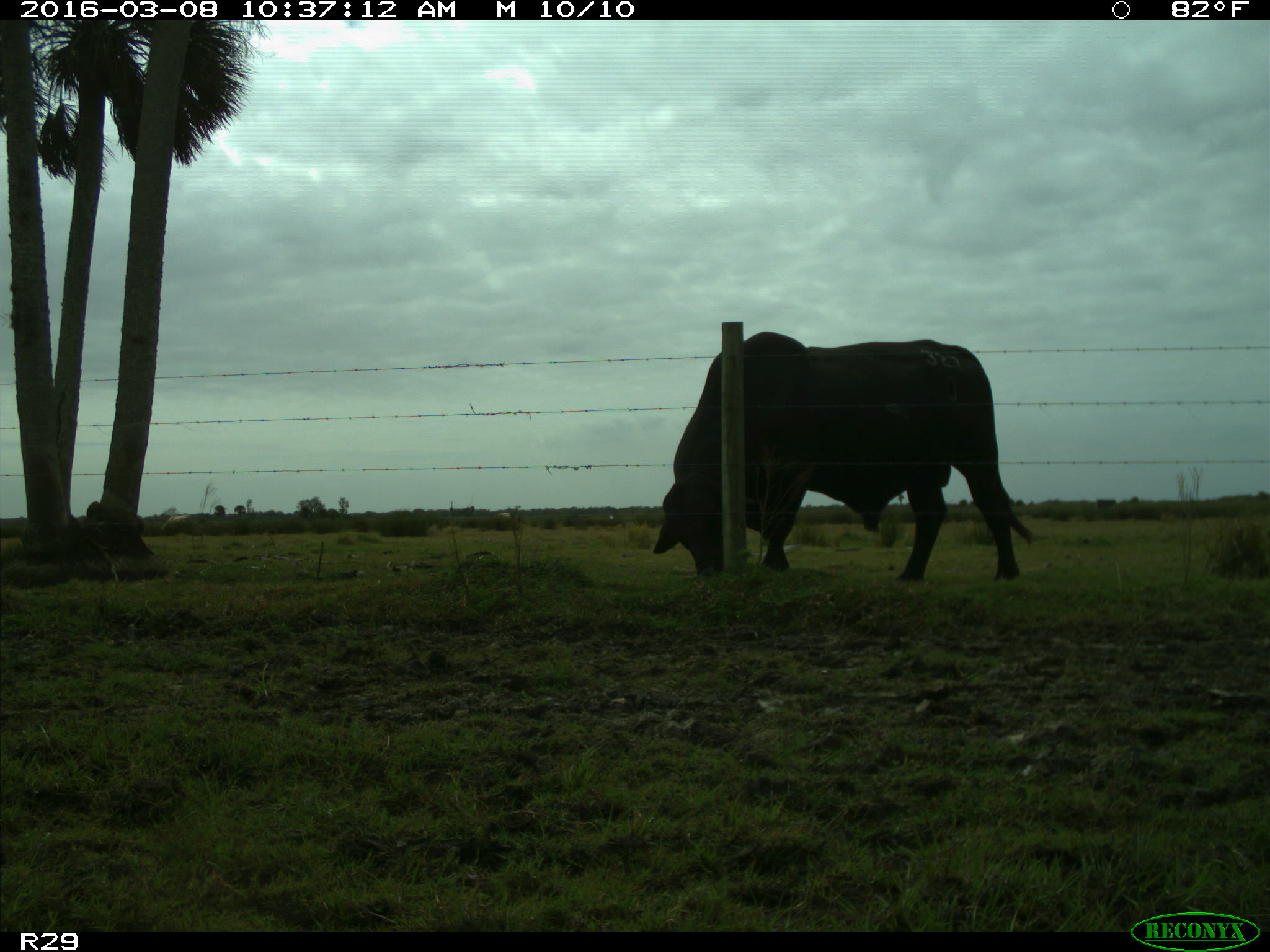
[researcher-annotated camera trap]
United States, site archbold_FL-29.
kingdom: Animalia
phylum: Chordata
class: Mammalia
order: Artiodactyla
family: Bovidae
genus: Bos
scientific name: Bos taurus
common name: domestic cow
Bos taurus (domestic cow).